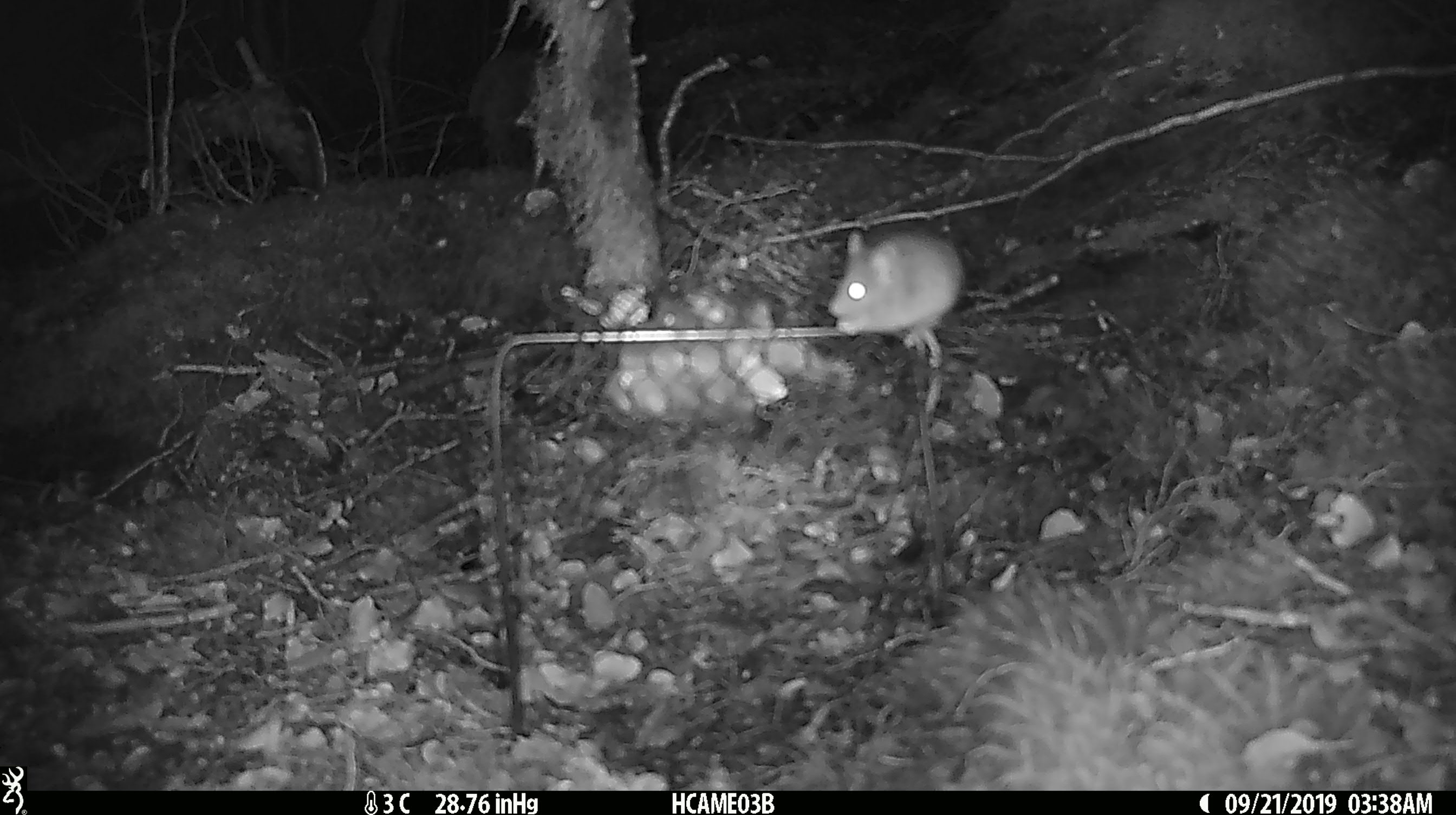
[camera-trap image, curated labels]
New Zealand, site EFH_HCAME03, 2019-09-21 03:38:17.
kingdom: Animalia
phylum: Chordata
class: Mammalia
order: Rodentia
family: Muridae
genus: Mus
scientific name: Mus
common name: mouse